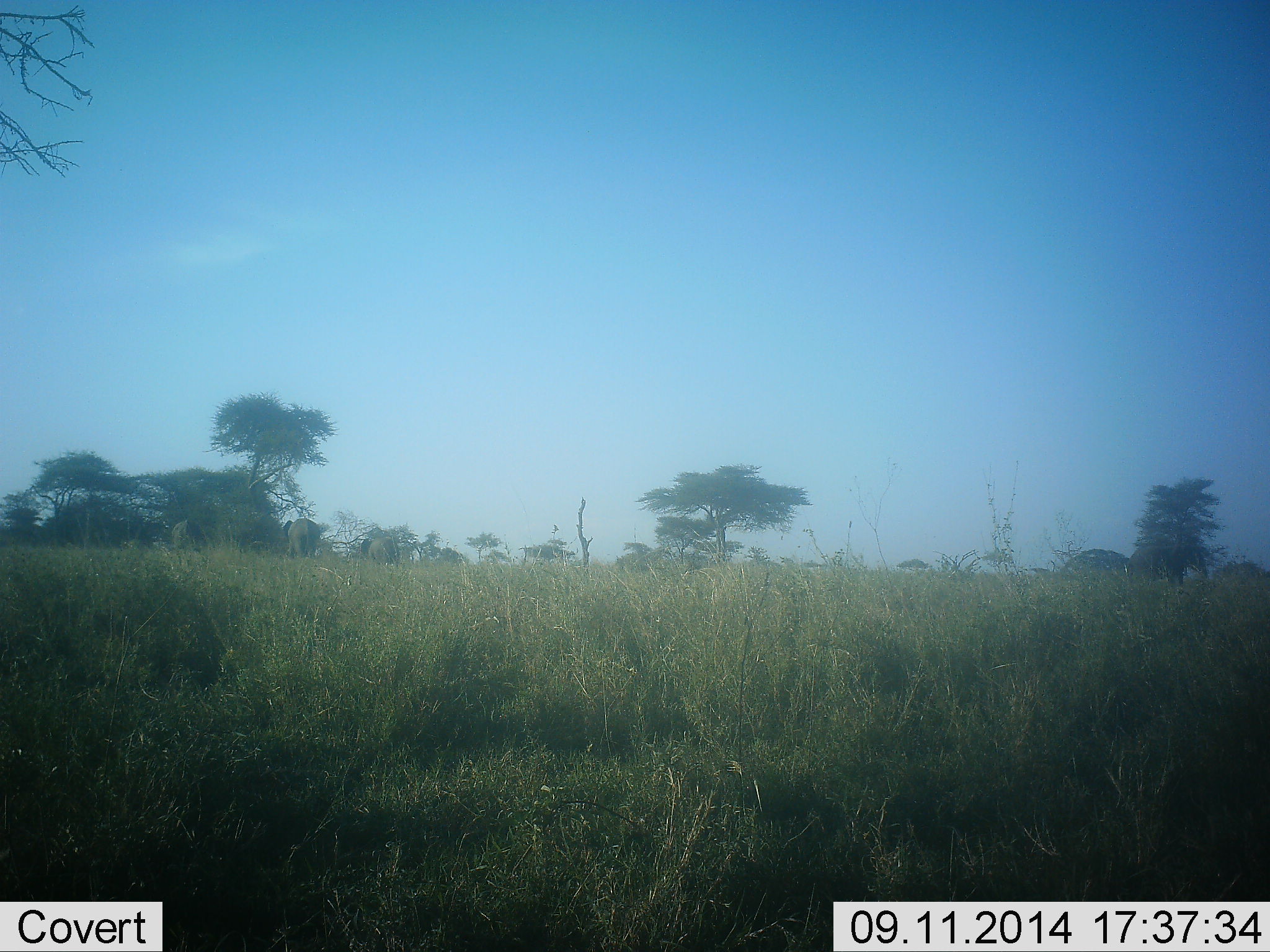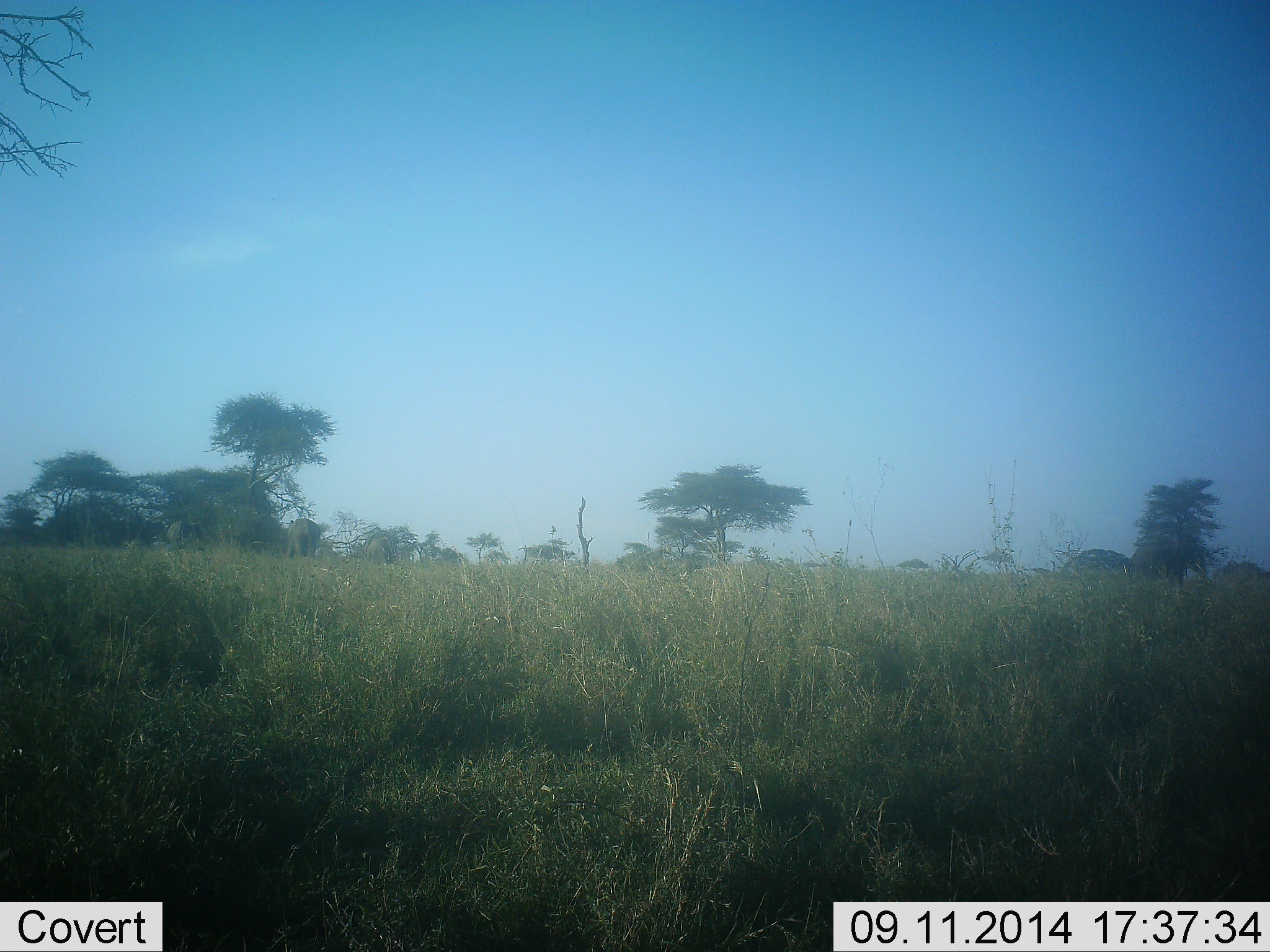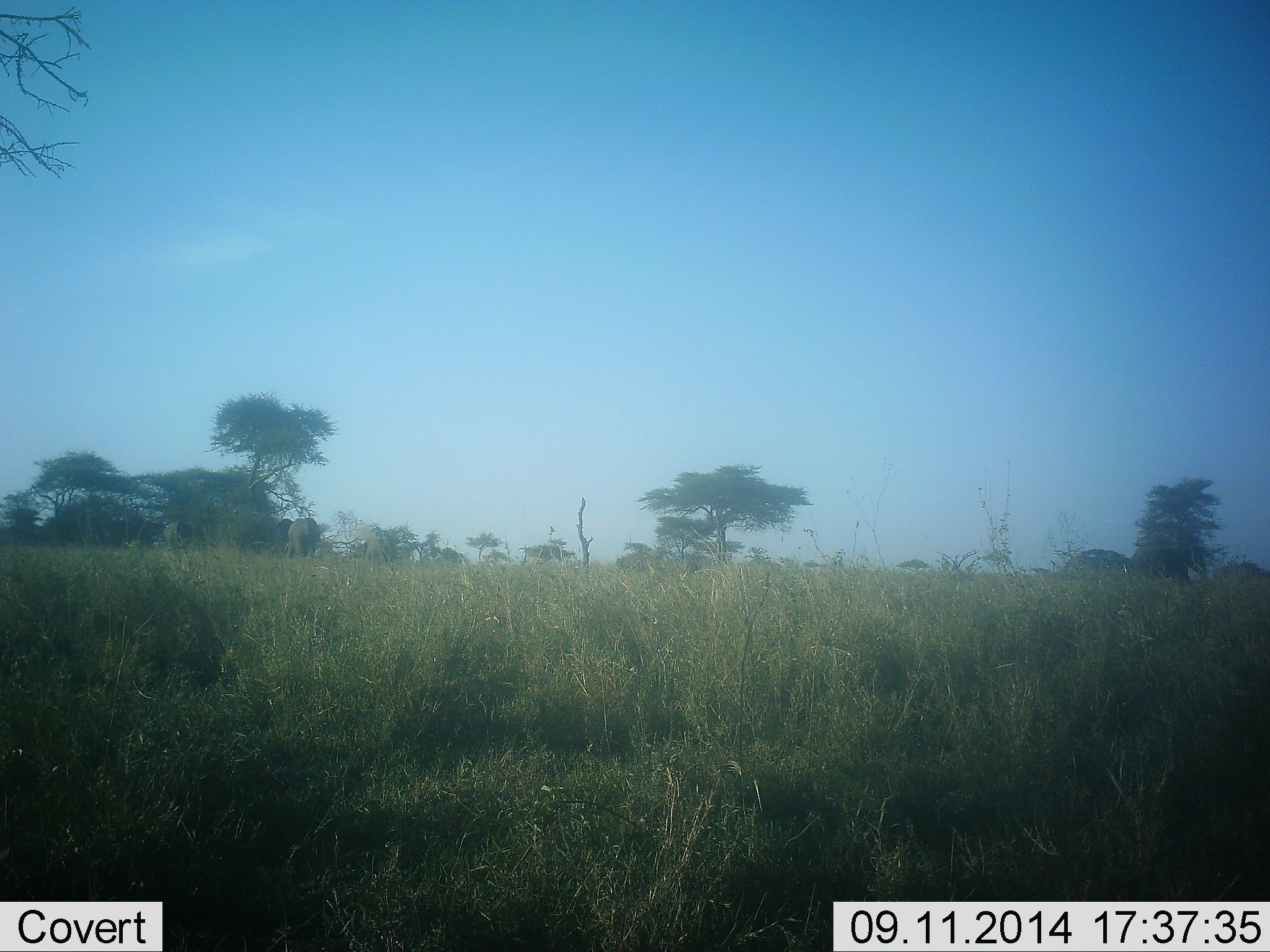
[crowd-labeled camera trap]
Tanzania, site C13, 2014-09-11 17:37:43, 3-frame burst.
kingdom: Animalia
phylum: Chordata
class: Mammalia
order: Proboscidea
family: Elephantidae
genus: Loxodonta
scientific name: Loxodonta africana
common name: african bush elephant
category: elephant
Elephant (african bush elephant) (Loxodonta africana), count 3. Behavior (volunteer vote fractions): standing 88%, resting 0%, moving 0%, interacting 0%. Young present (vote fraction): 0%. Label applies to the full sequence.